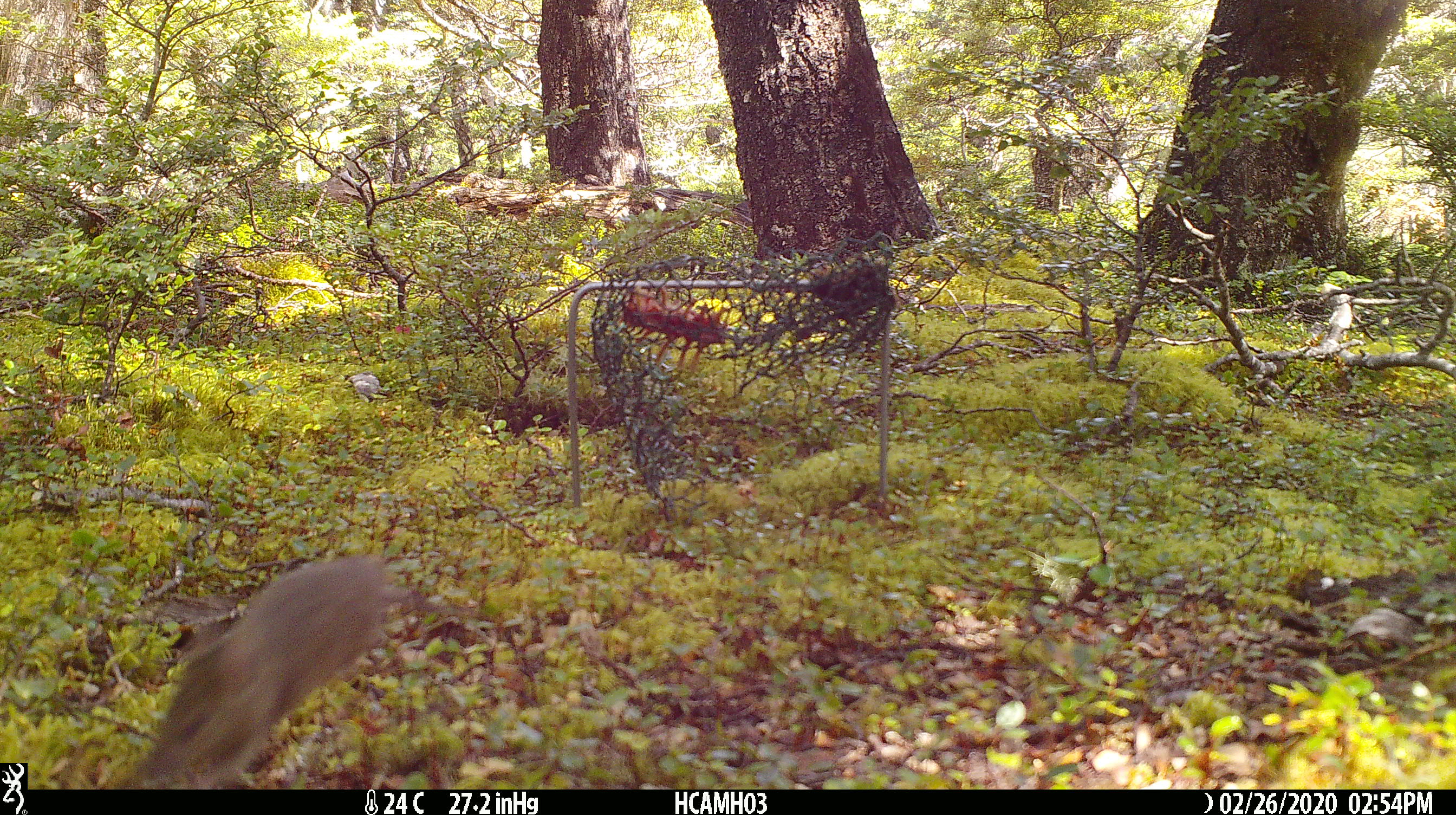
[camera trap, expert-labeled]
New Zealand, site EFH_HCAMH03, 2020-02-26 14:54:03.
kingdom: Animalia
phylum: Chordata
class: Mammalia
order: Rodentia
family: Muridae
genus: Mus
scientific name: Mus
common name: mouse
Mouse (Mus).